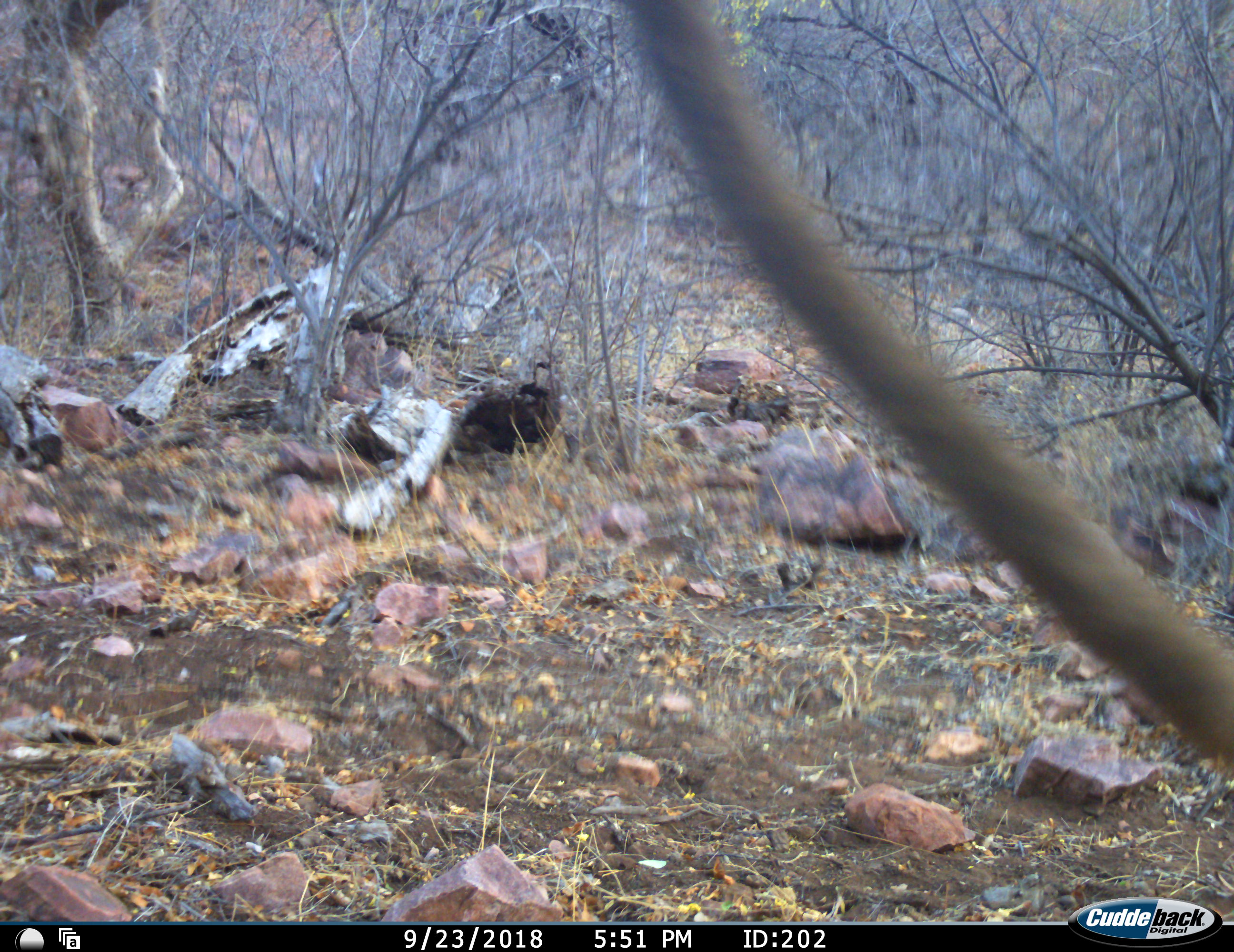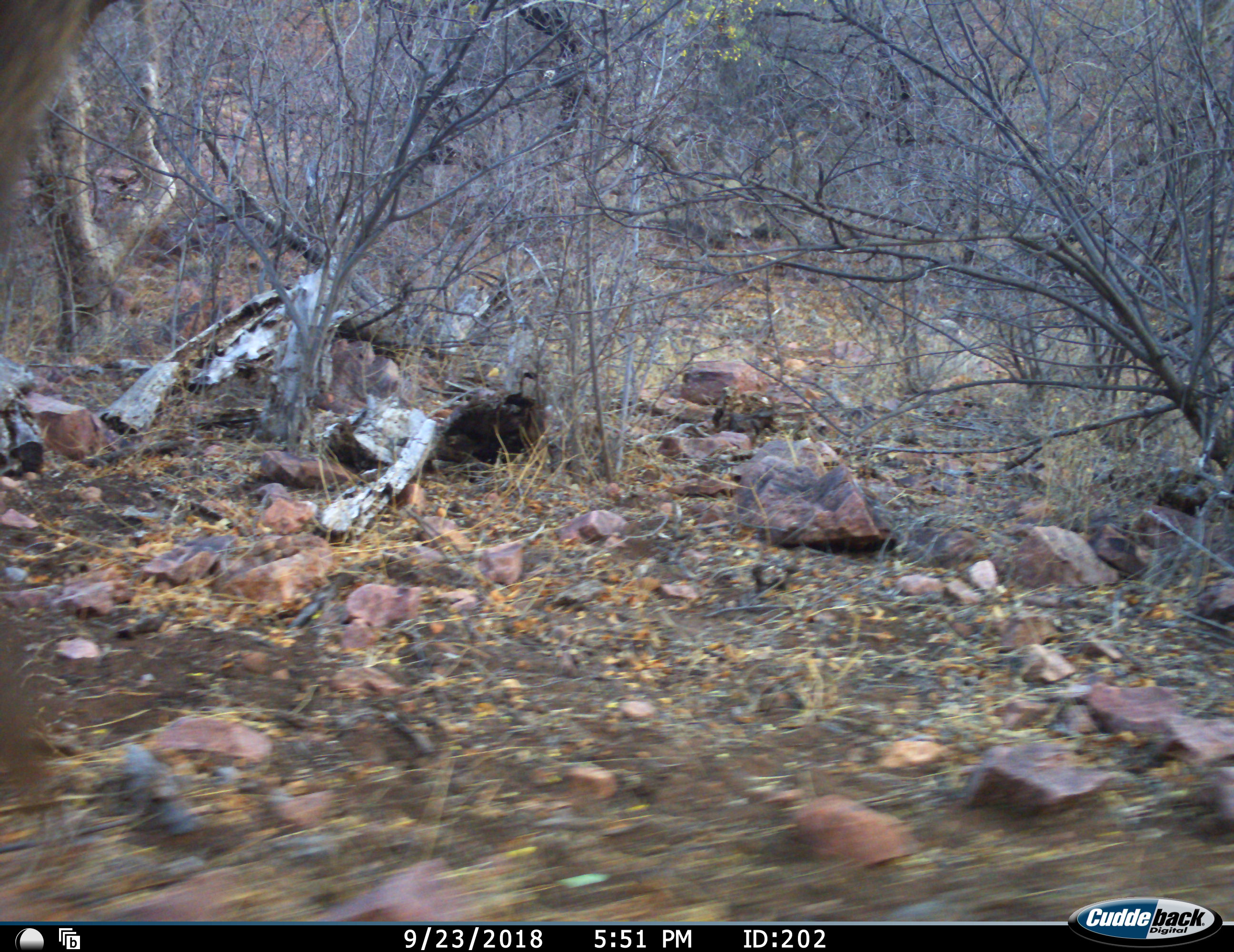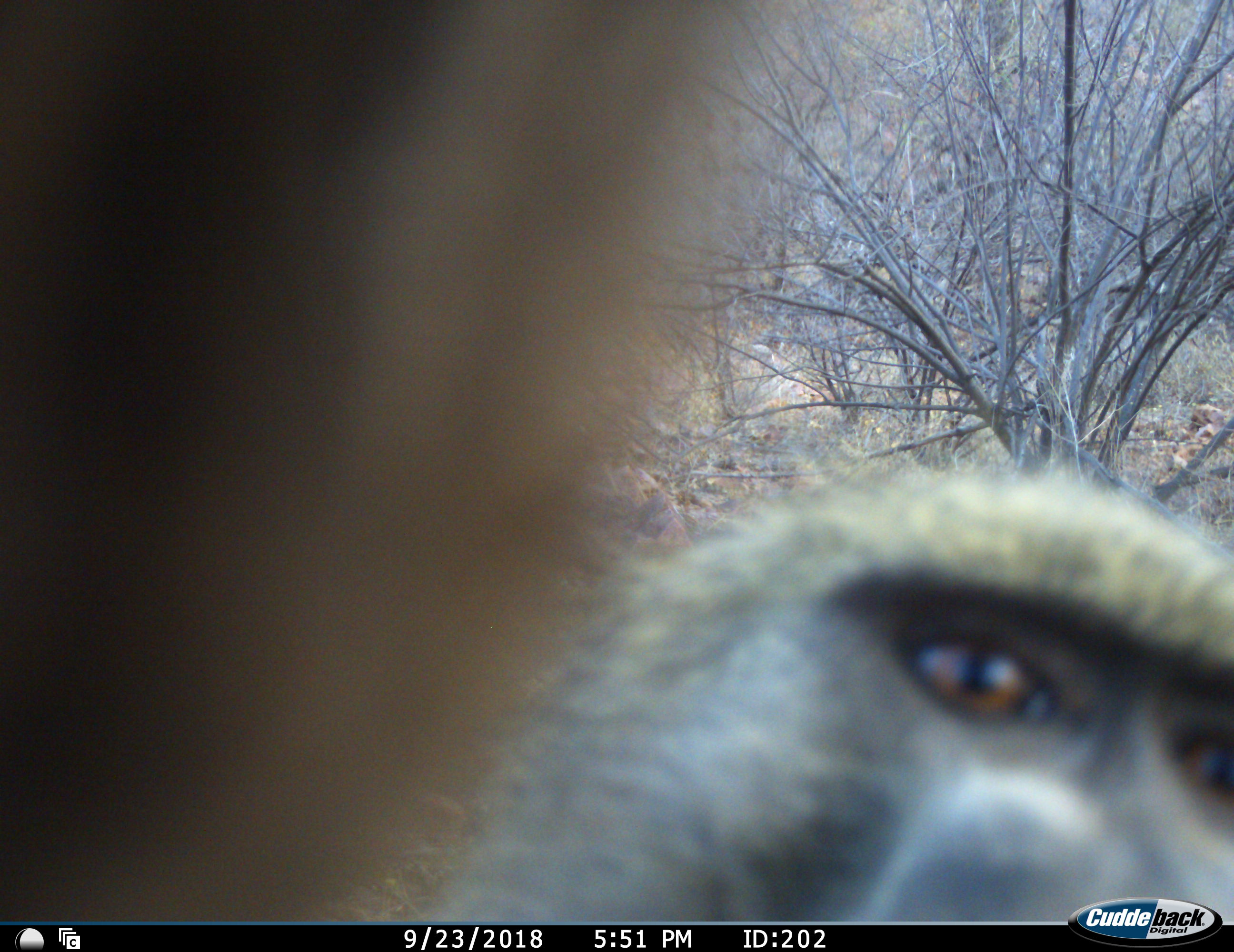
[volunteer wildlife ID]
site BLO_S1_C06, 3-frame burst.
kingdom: Animalia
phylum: Chordata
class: Mammalia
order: Primates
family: Cercopithecidae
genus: Papio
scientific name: Papio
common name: baboon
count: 1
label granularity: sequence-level